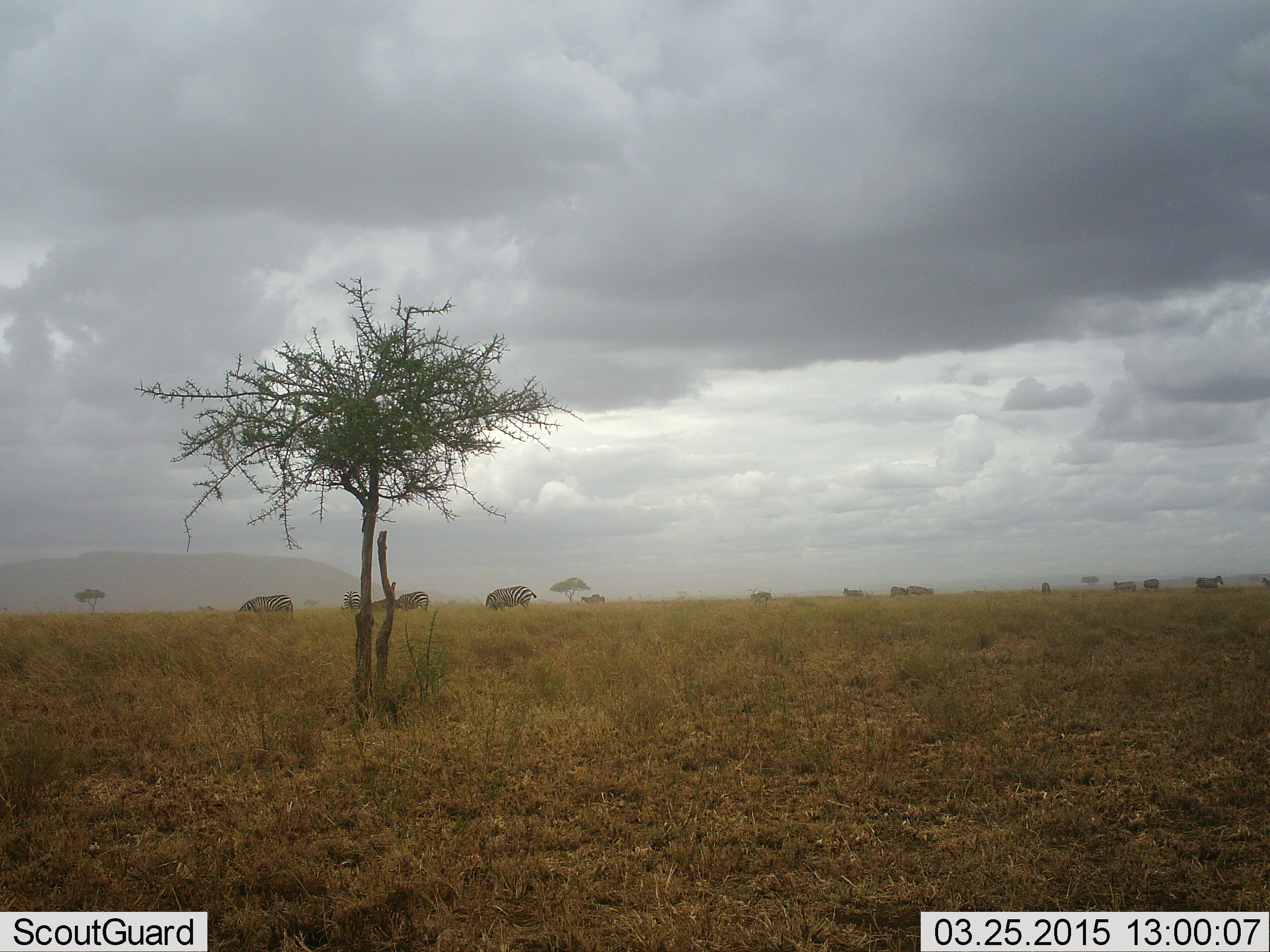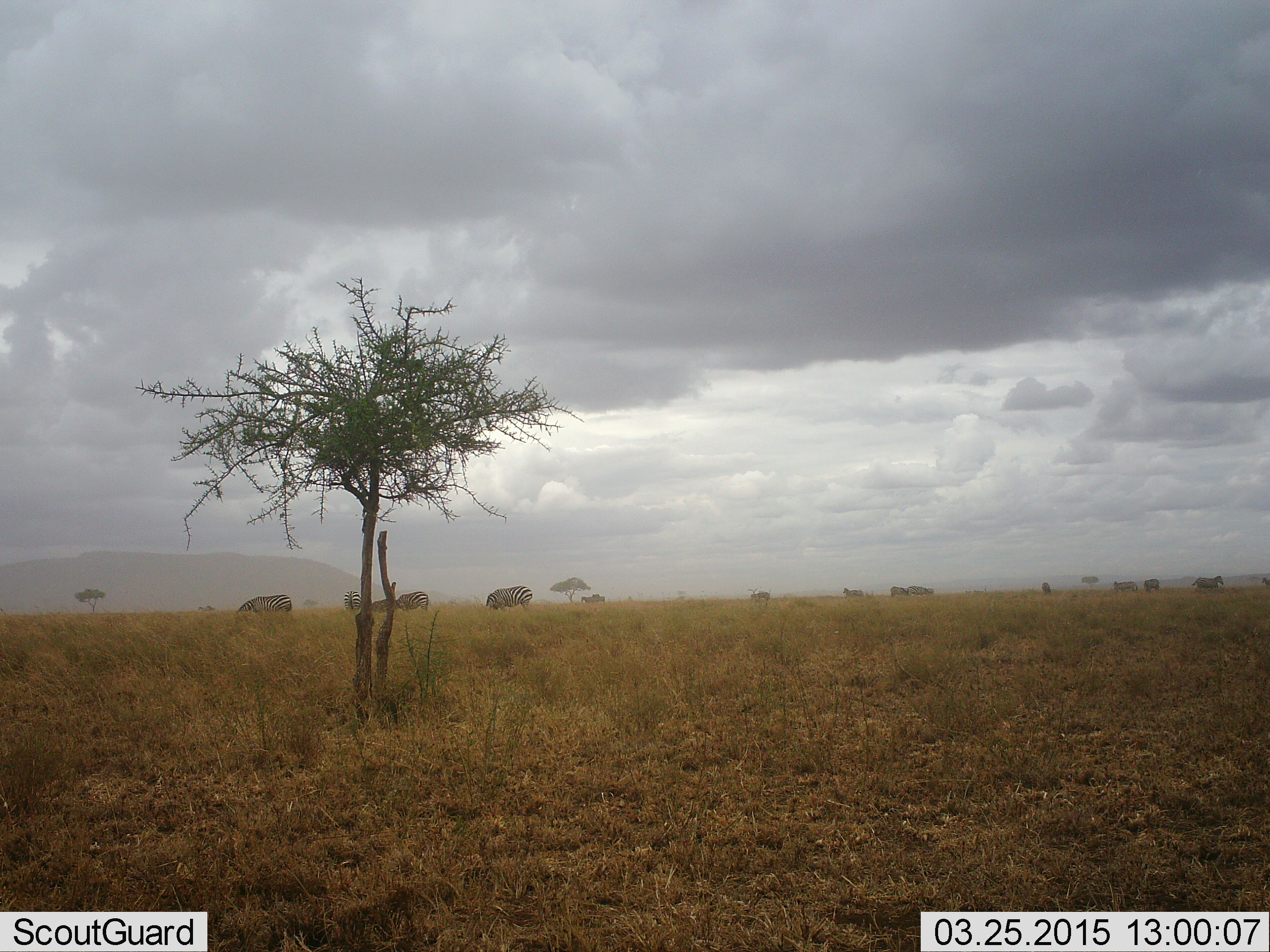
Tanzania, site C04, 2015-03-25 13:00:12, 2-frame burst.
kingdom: Animalia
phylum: Chordata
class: Mammalia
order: Perissodactyla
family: Equidae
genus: Equus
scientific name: Equus quagga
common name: plains zebra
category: zebra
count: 10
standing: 64%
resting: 9%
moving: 9%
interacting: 0%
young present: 0%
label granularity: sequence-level